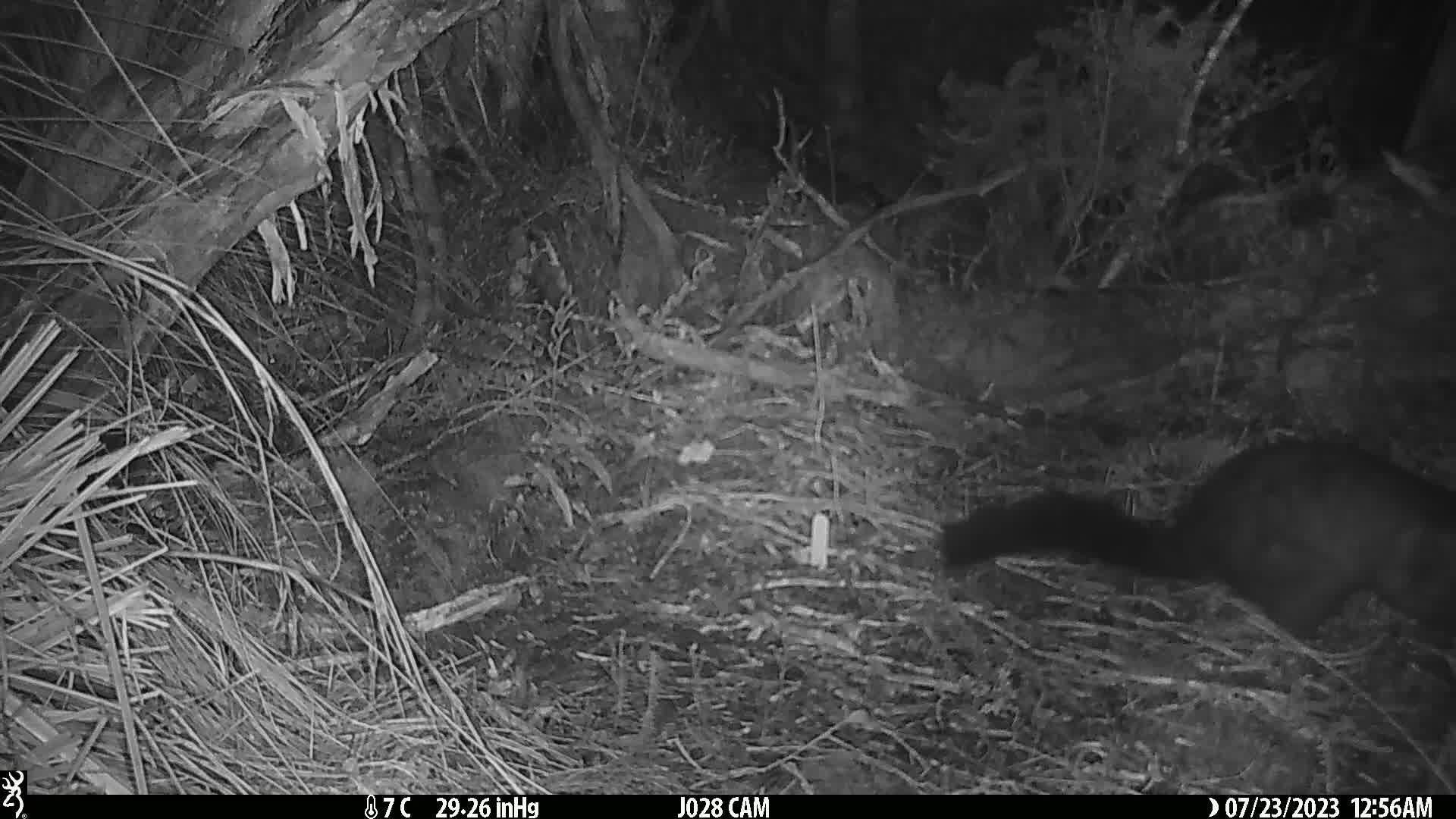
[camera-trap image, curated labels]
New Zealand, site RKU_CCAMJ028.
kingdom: Animalia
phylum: Chordata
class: Mammalia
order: Diprotodontia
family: Phalangeridae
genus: Trichosurus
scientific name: Trichosurus vulpecula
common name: common brushtail possum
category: possum